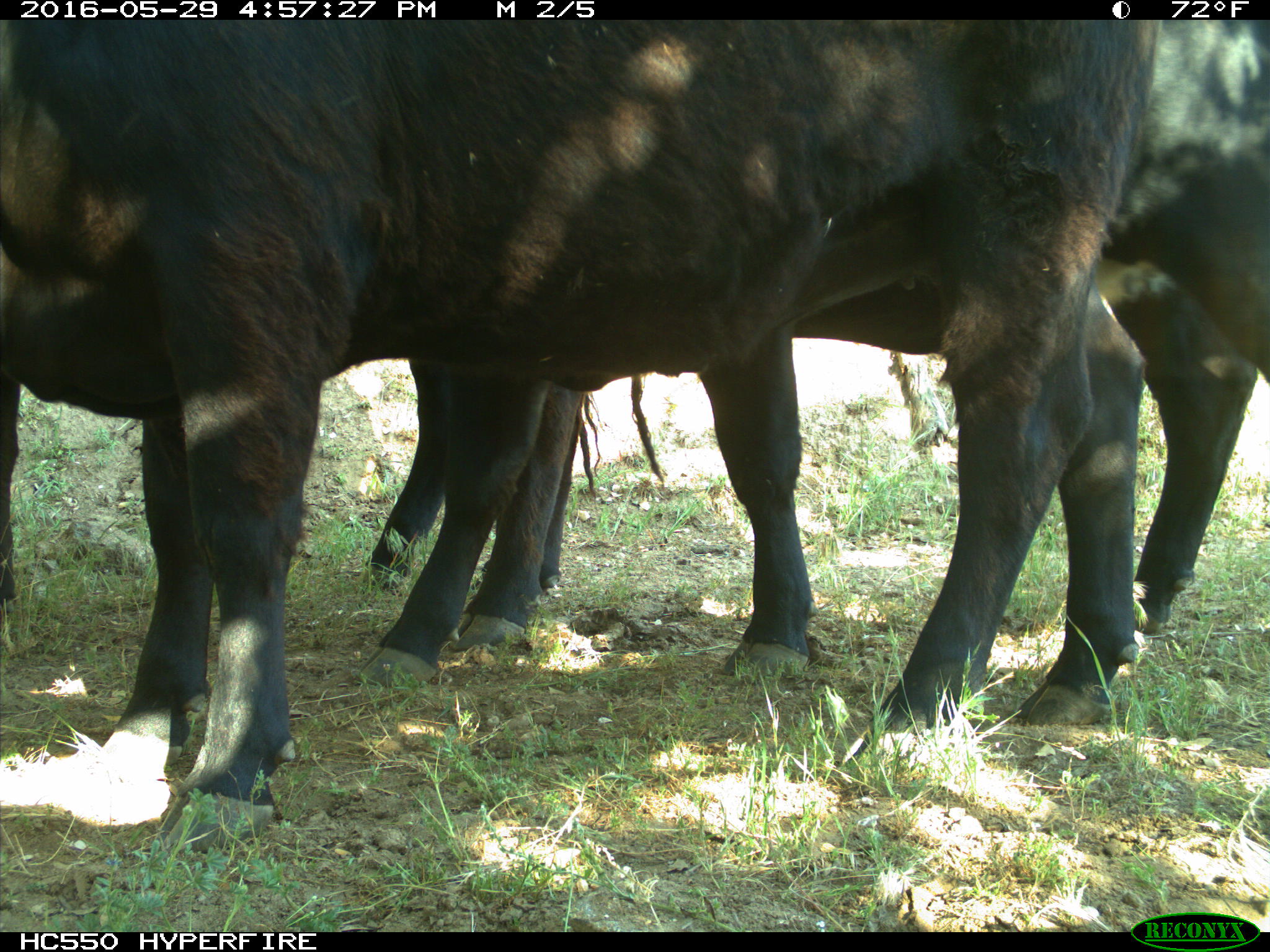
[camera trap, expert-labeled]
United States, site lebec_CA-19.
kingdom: Animalia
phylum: Chordata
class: Mammalia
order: Artiodactyla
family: Bovidae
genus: Bos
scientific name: Bos taurus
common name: domestic cow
Bos taurus (domestic cow).